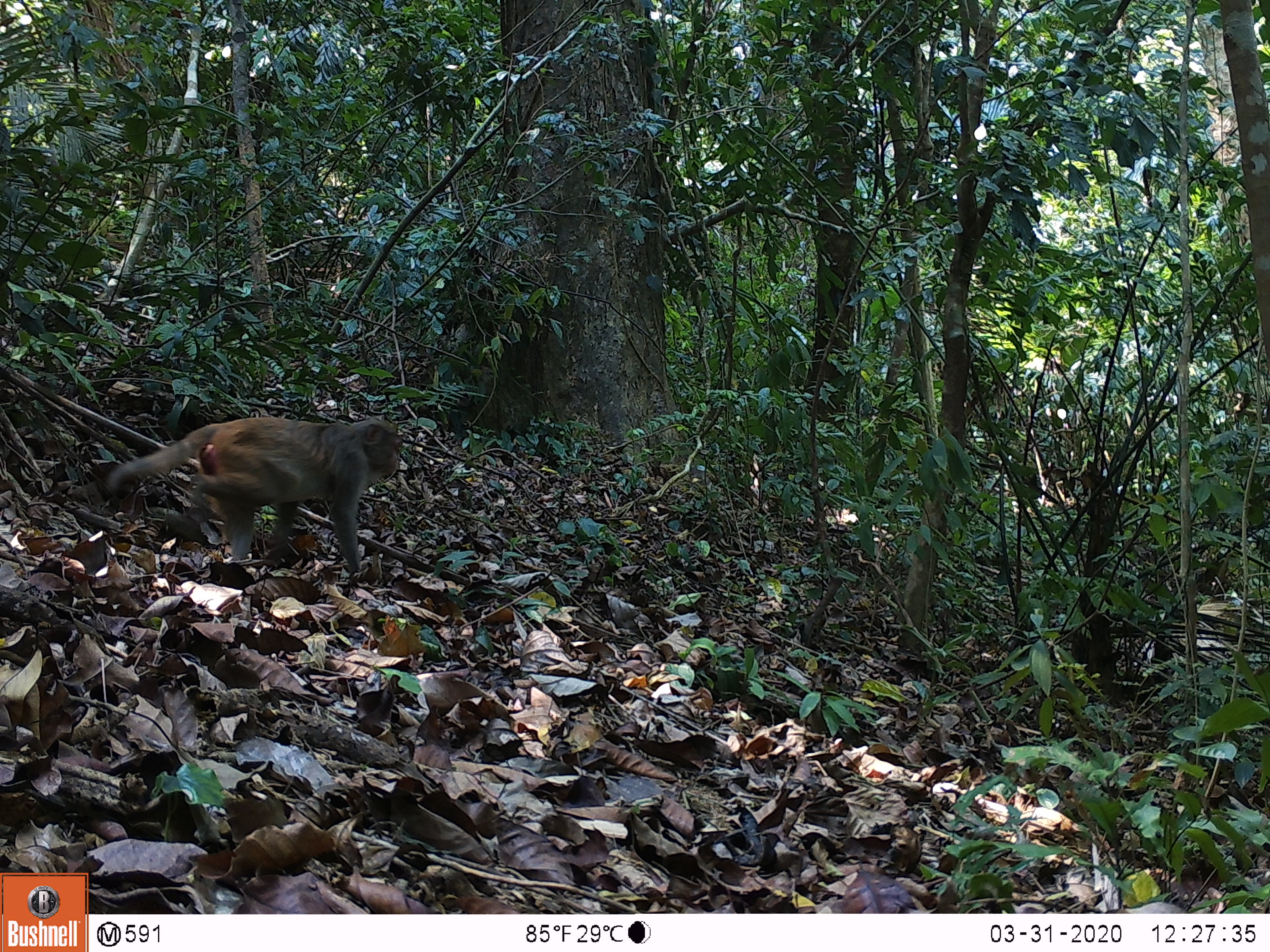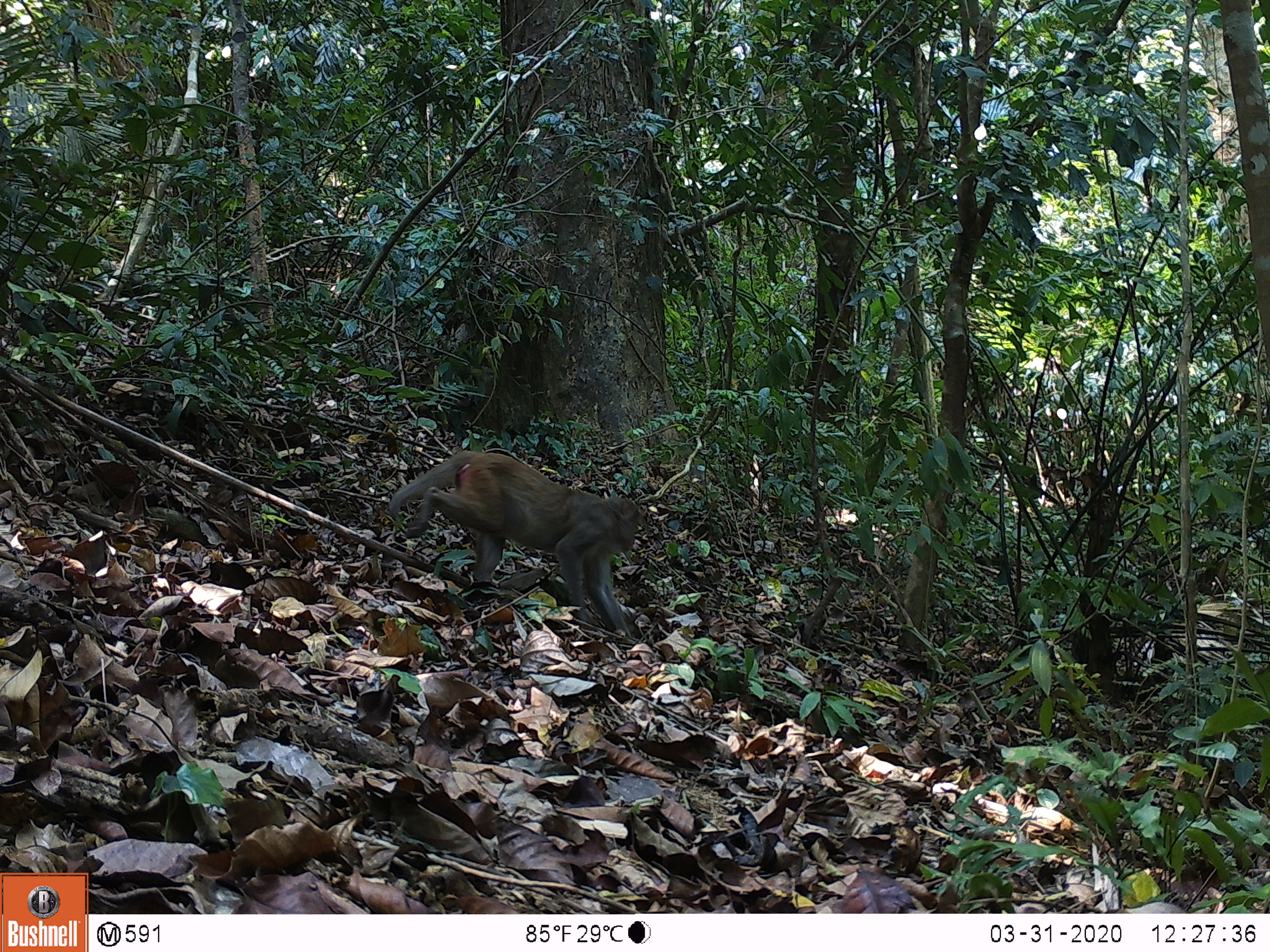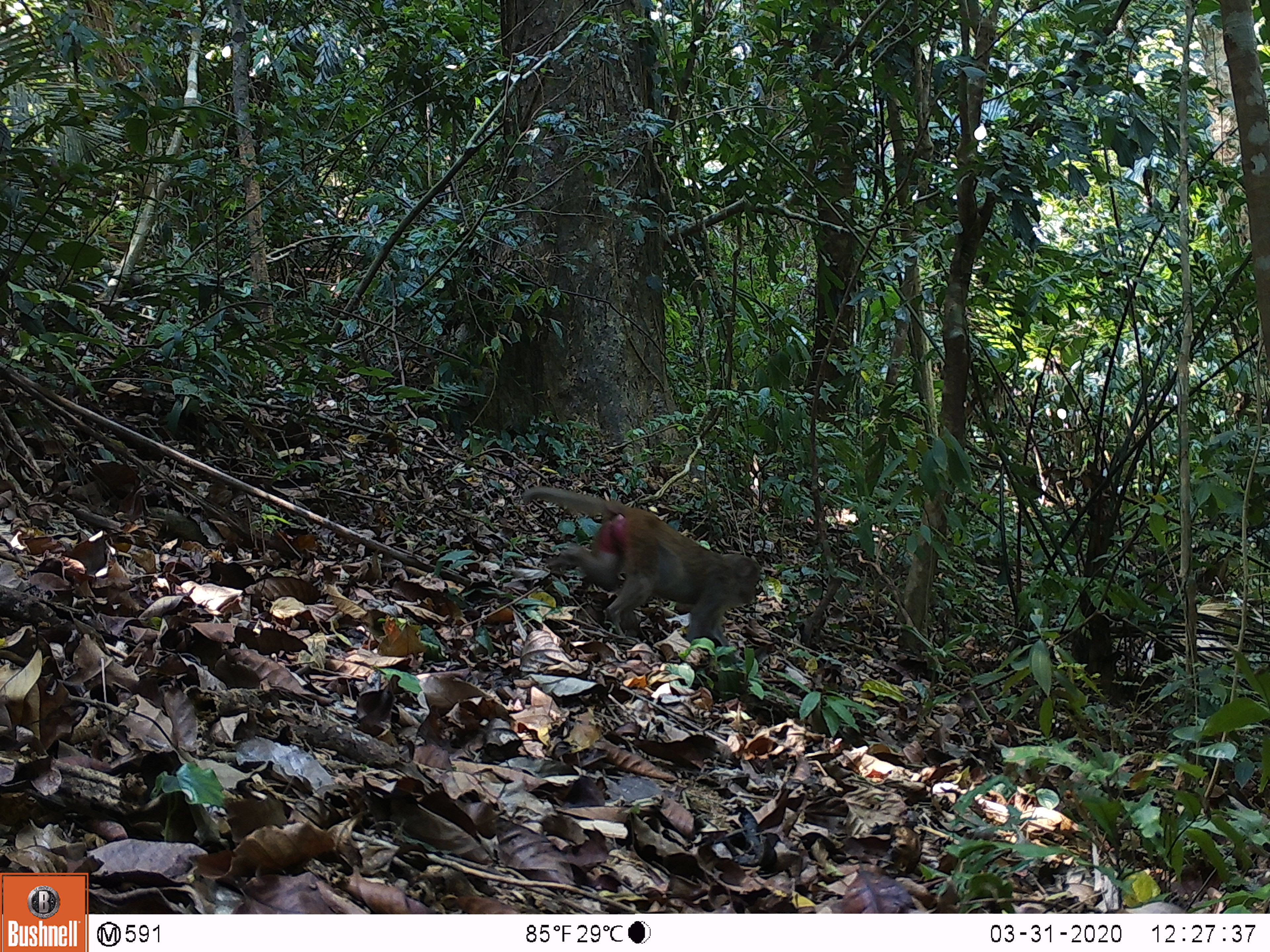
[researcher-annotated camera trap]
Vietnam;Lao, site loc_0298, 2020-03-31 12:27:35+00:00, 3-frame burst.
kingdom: Animalia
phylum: Chordata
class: Mammalia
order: Primates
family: Cercopithecidae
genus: Macaca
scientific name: Macaca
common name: macaques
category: assam or rhesus macaque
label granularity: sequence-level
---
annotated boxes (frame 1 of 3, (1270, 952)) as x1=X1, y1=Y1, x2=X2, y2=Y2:
assam or rhesus macaque: x1=108, y1=419, x2=400, y2=572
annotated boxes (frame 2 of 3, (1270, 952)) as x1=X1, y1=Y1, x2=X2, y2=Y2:
assam or rhesus macaque: x1=387, y1=448, x2=639, y2=638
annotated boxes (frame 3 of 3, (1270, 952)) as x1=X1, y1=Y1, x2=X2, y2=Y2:
assam or rhesus macaque: x1=522, y1=487, x2=759, y2=645